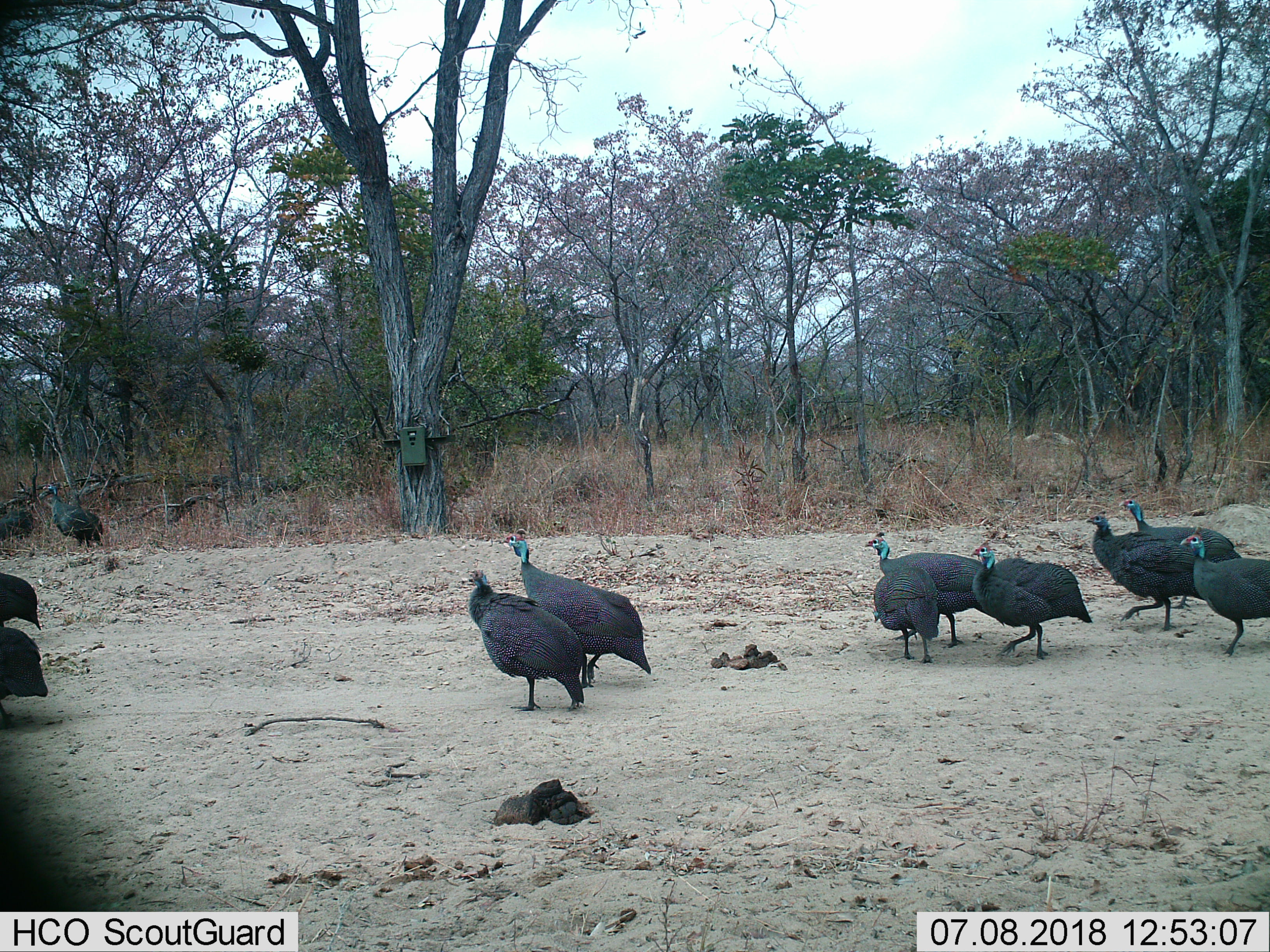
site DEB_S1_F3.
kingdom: Animalia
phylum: Chordata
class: Aves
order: Galliformes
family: Numididae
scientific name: Numididae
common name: guineafowl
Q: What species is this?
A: Guineafowl (Numididae).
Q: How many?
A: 11-50.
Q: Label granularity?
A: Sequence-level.